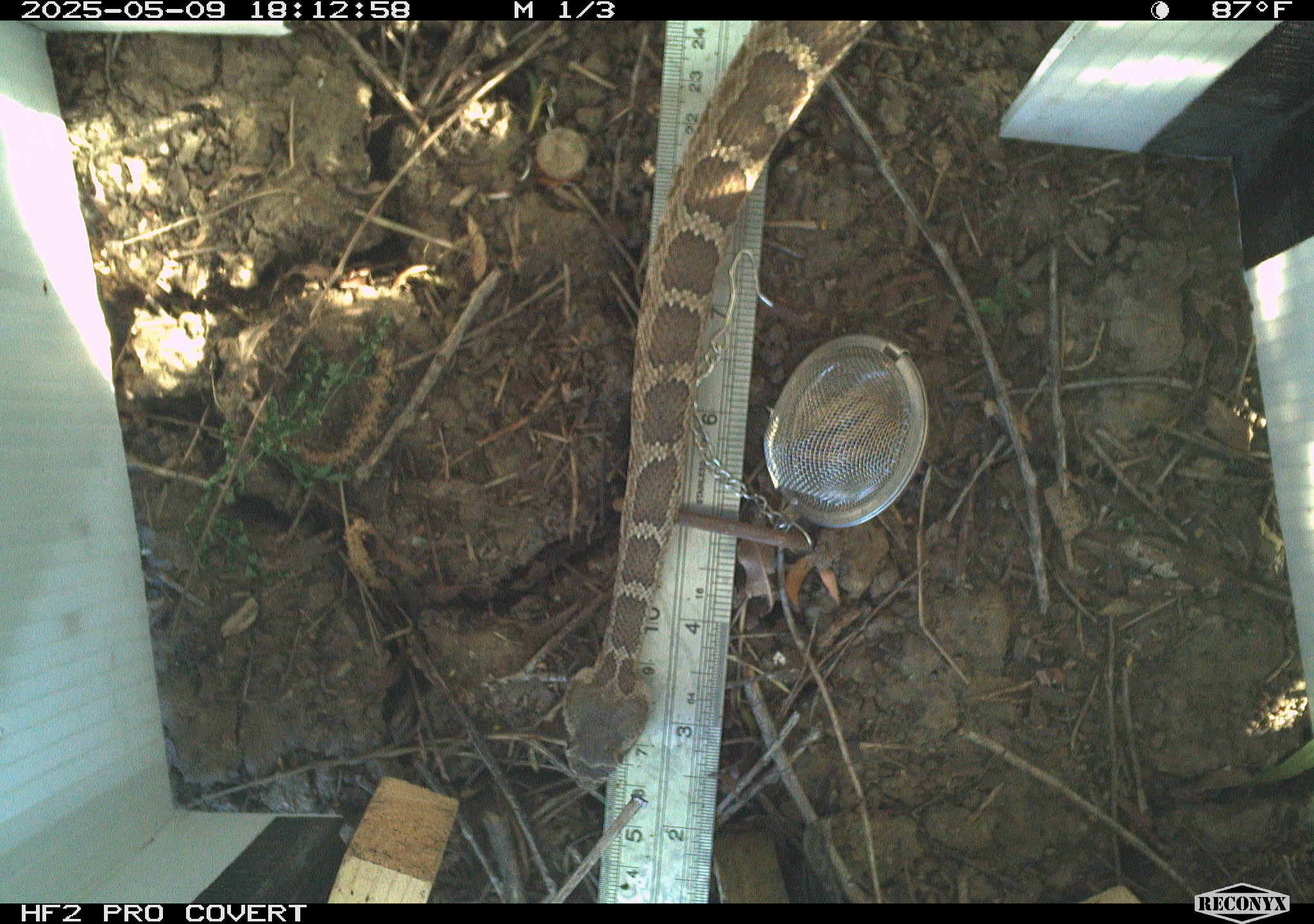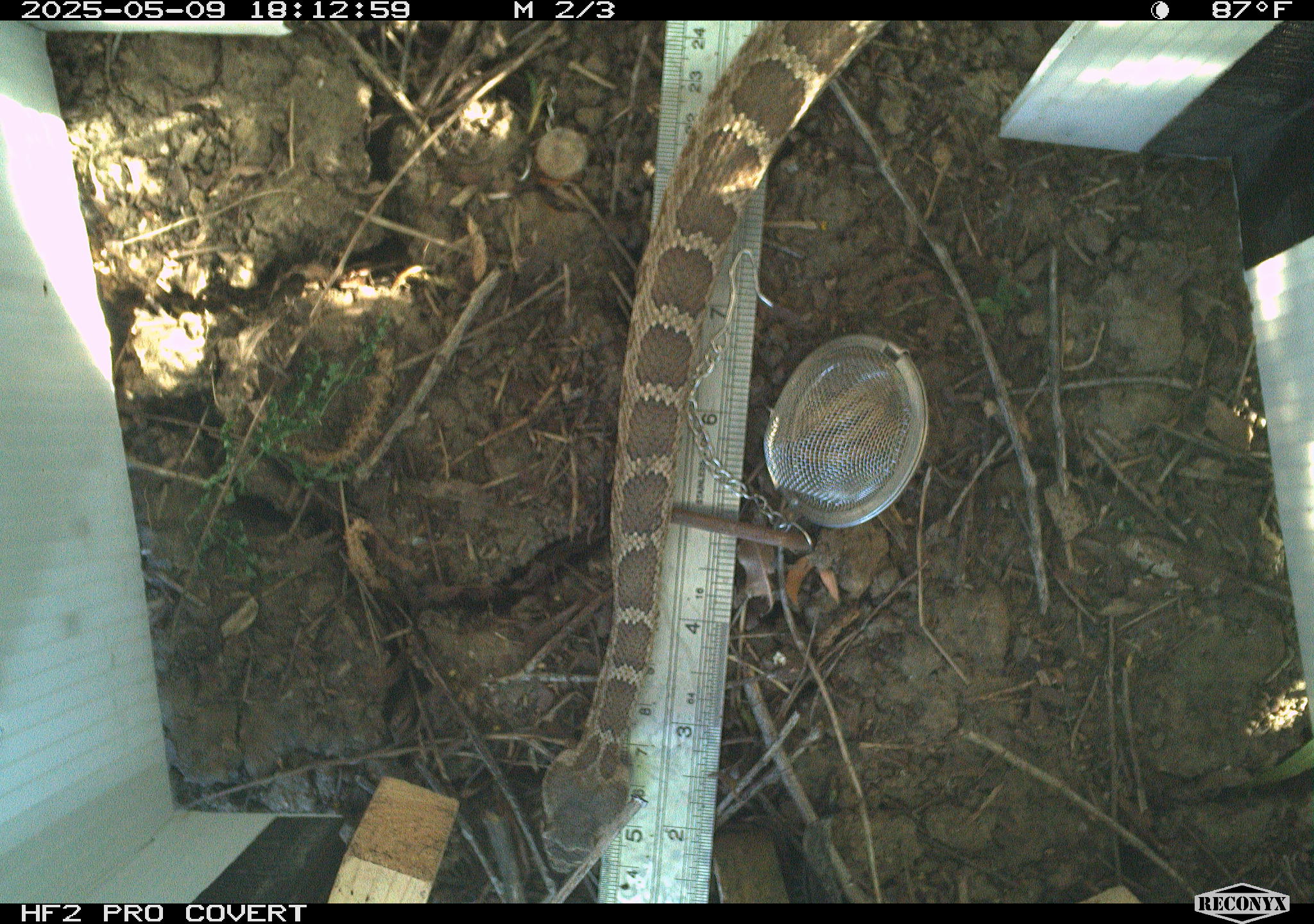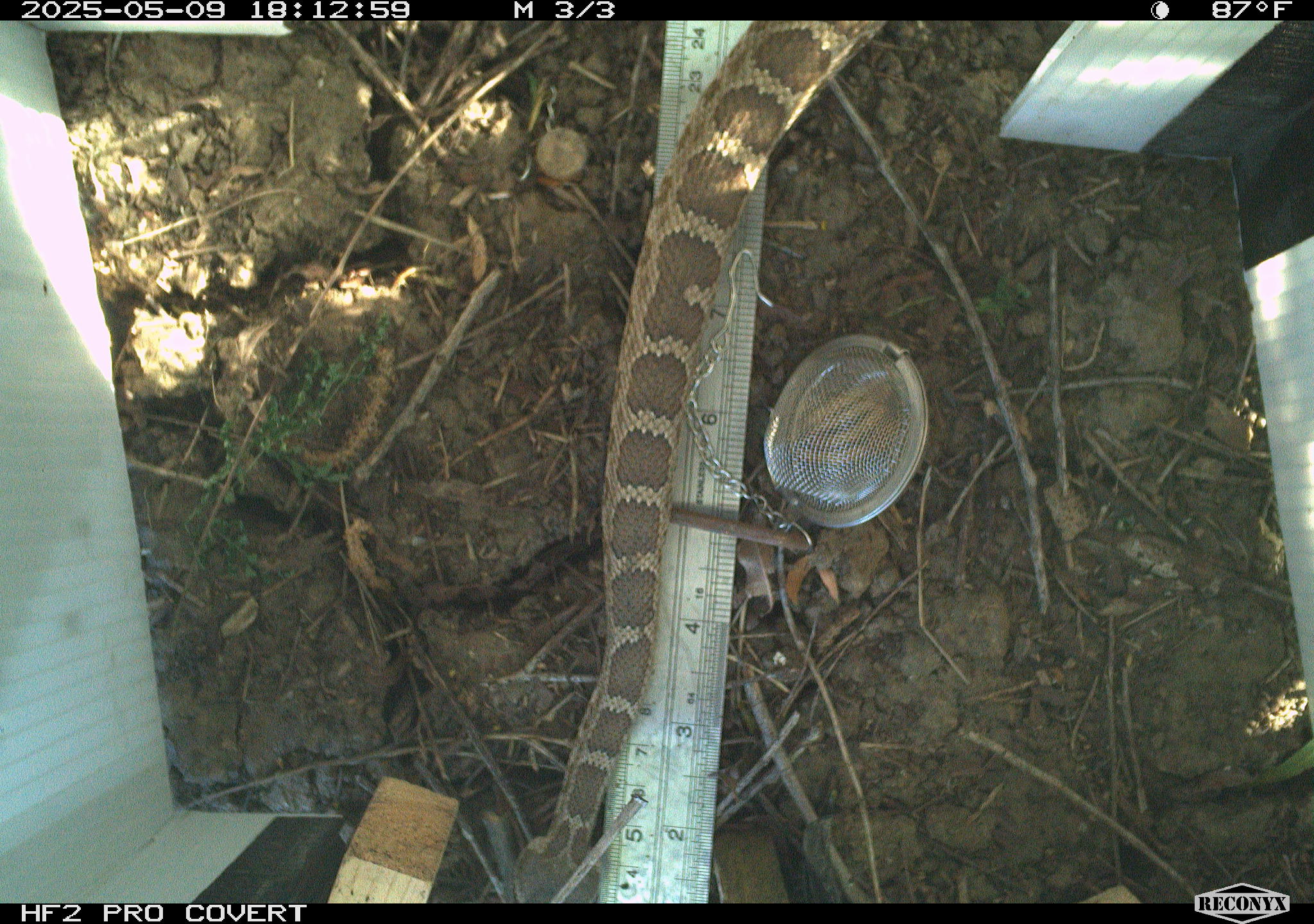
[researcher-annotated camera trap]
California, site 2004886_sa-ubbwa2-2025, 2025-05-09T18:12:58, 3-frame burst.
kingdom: Animalia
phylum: Chordata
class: Reptilia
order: Squamata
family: Viperidae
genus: Crotalus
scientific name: Crotalus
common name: rattlers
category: crotalus species